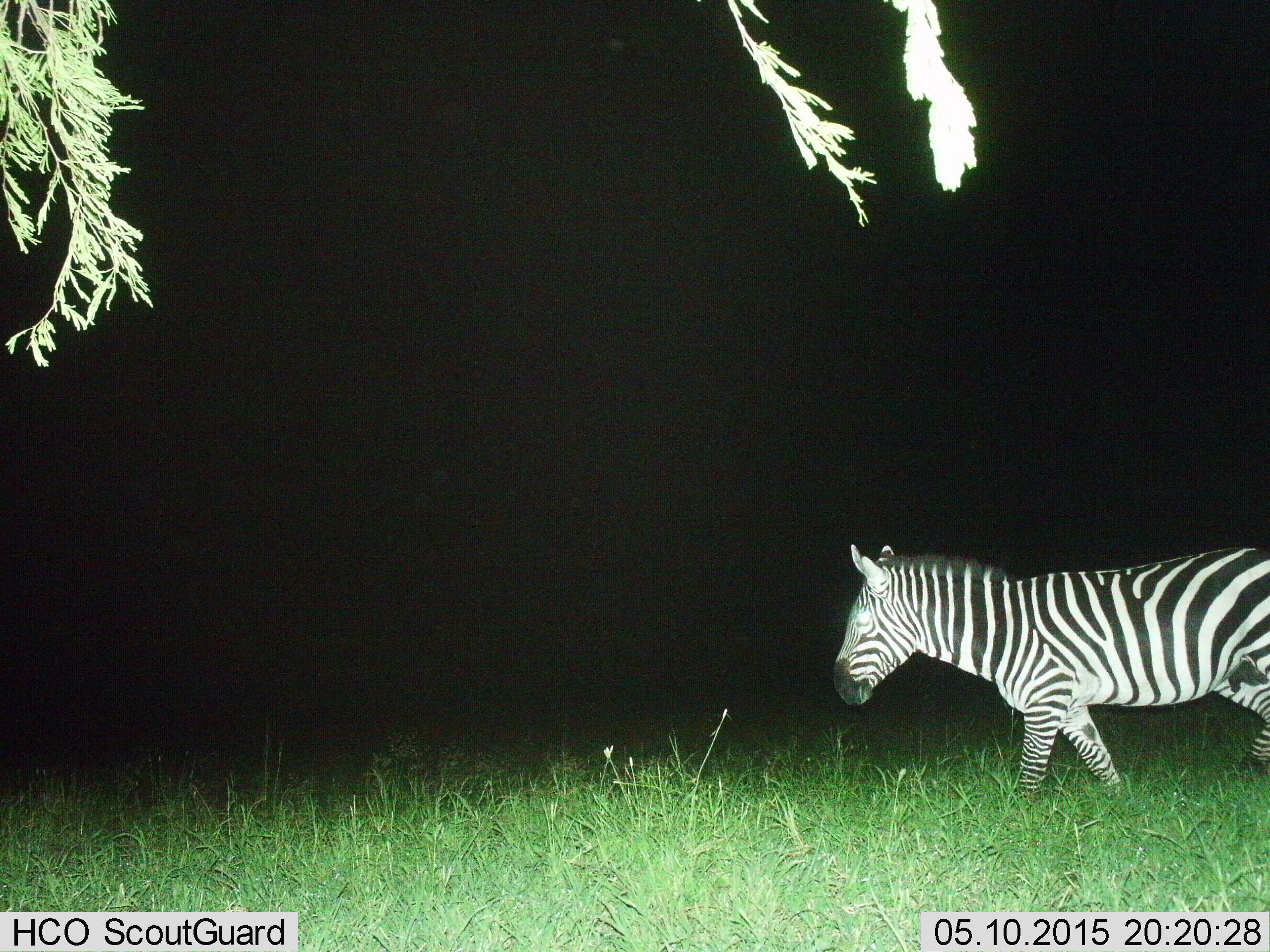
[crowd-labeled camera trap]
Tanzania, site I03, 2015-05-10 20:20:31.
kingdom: Animalia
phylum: Chordata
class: Mammalia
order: Perissodactyla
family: Equidae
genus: Equus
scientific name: Equus quagga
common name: plains zebra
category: zebra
Zebra (plains zebra) (Equus quagga), count 1. Behavior (volunteer vote fractions): standing 10%, resting 0%, moving 100%, interacting 0%. Young present (vote fraction): 0%. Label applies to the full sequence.